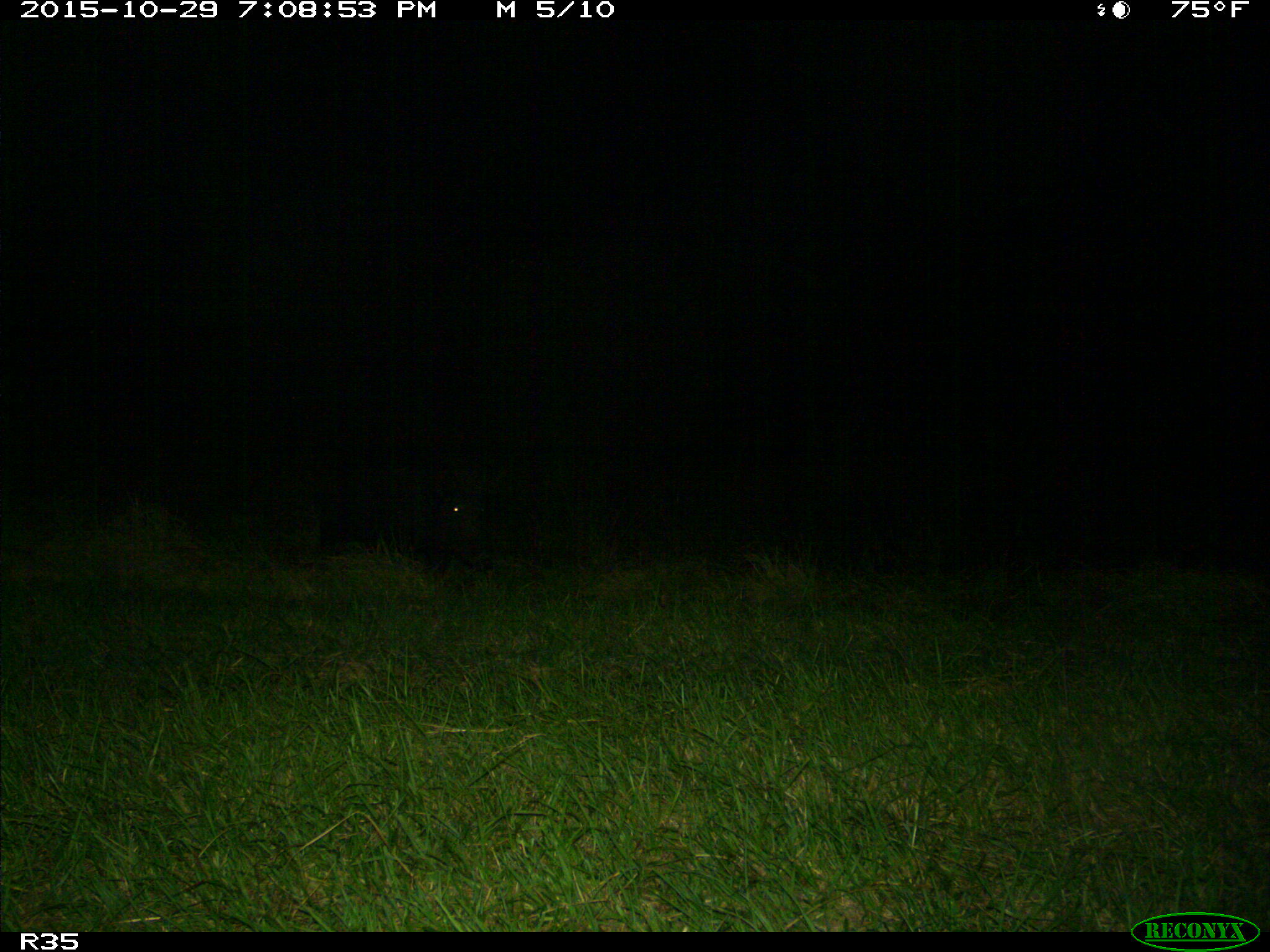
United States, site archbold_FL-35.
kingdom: Animalia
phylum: Chordata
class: Mammalia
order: Artiodactyla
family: Suidae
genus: Sus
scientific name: Sus scrofa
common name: wild boar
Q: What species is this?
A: Sus scrofa (wild boar).